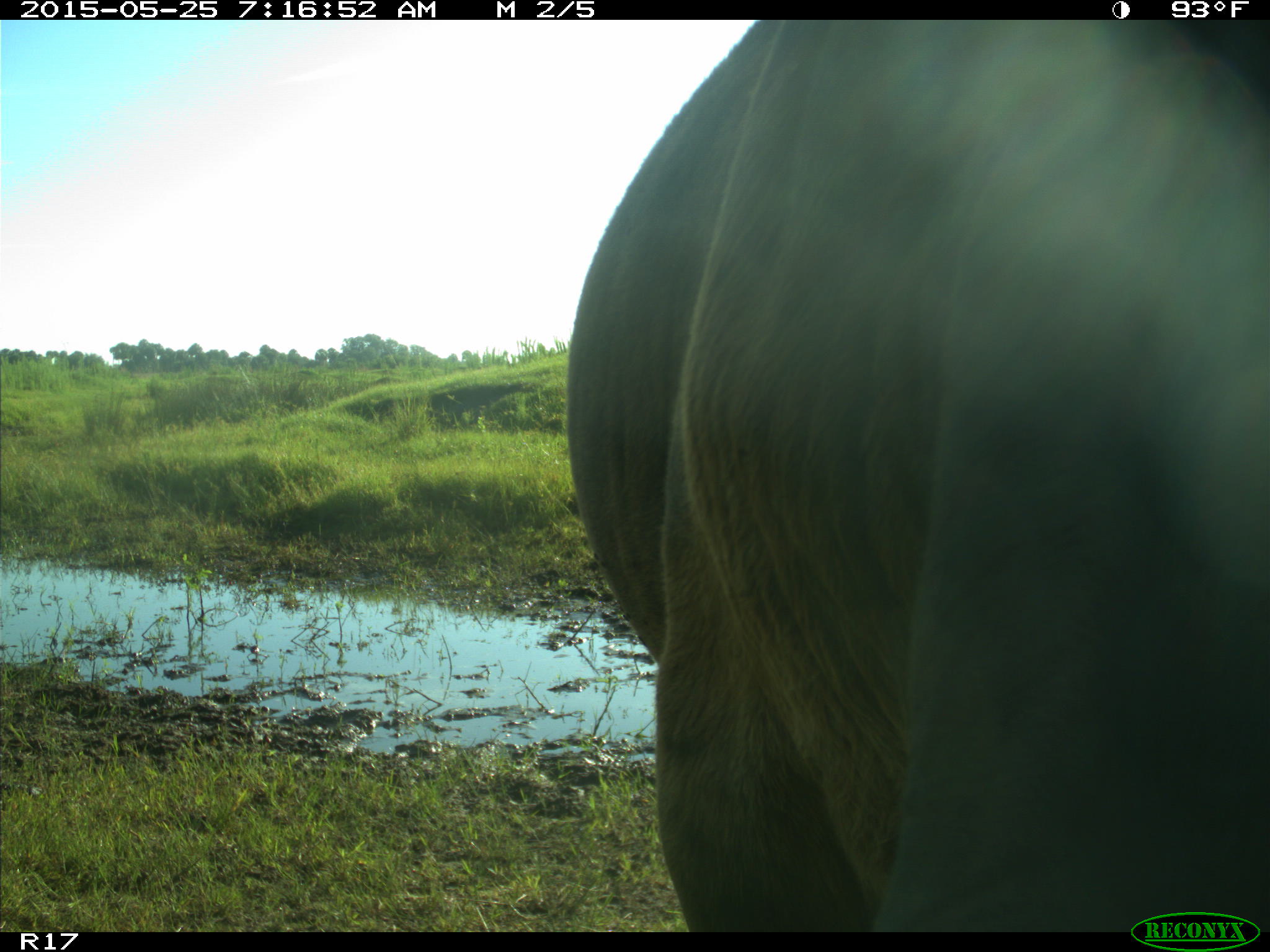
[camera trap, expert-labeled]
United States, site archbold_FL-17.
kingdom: Animalia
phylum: Chordata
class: Mammalia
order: Artiodactyla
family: Bovidae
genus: Bos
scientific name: Bos taurus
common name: domestic cow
Bos taurus (domestic cow).